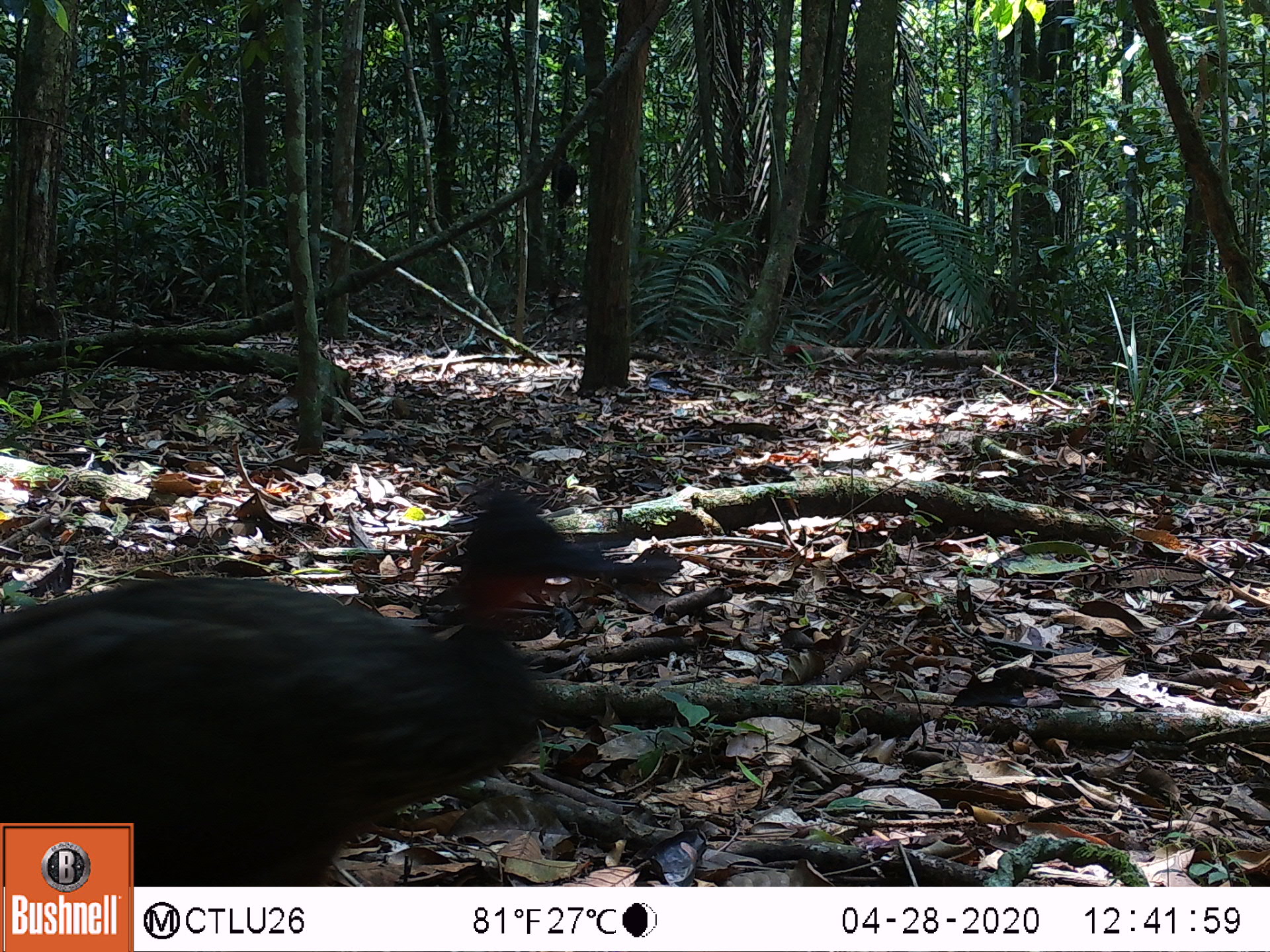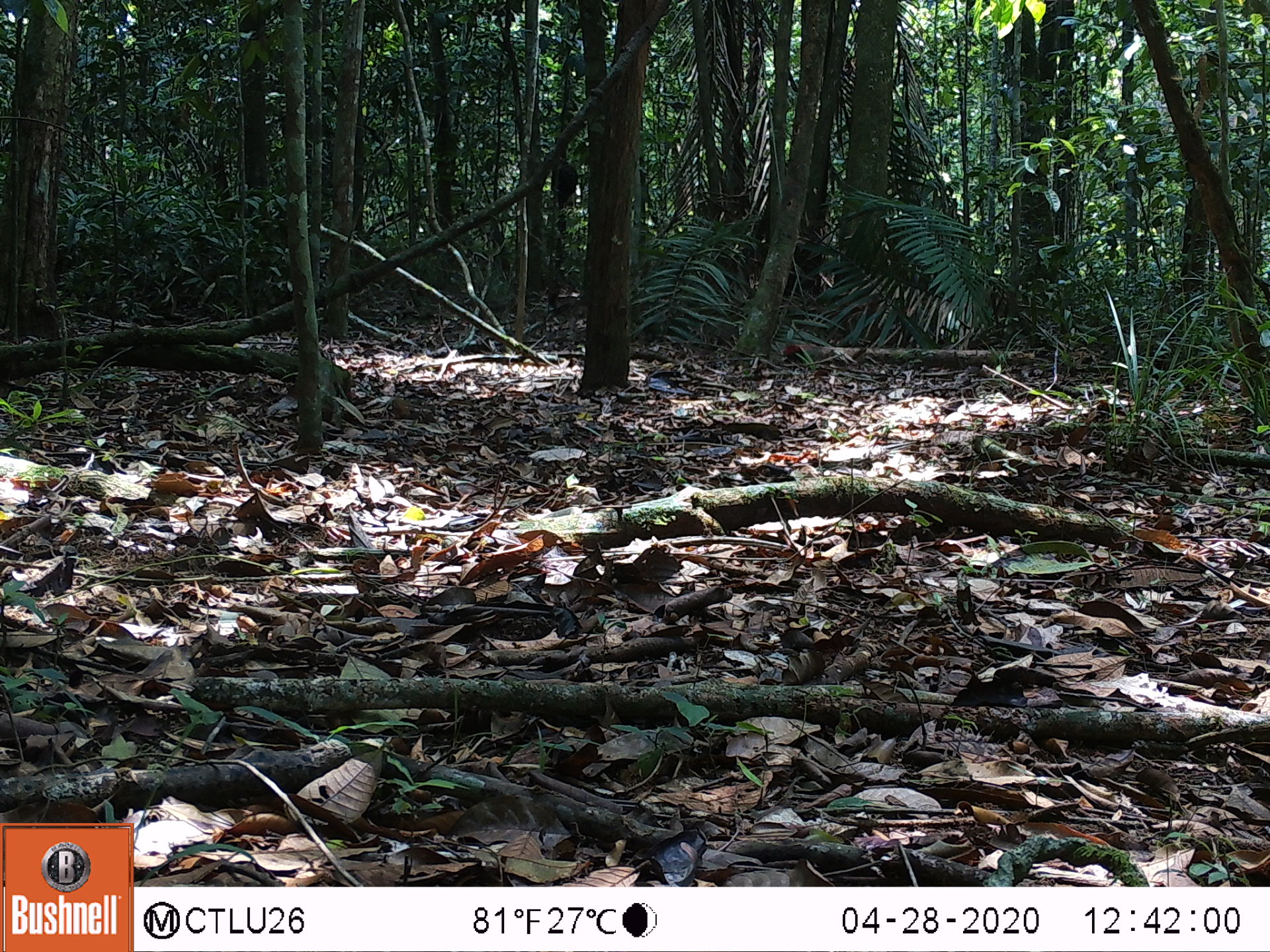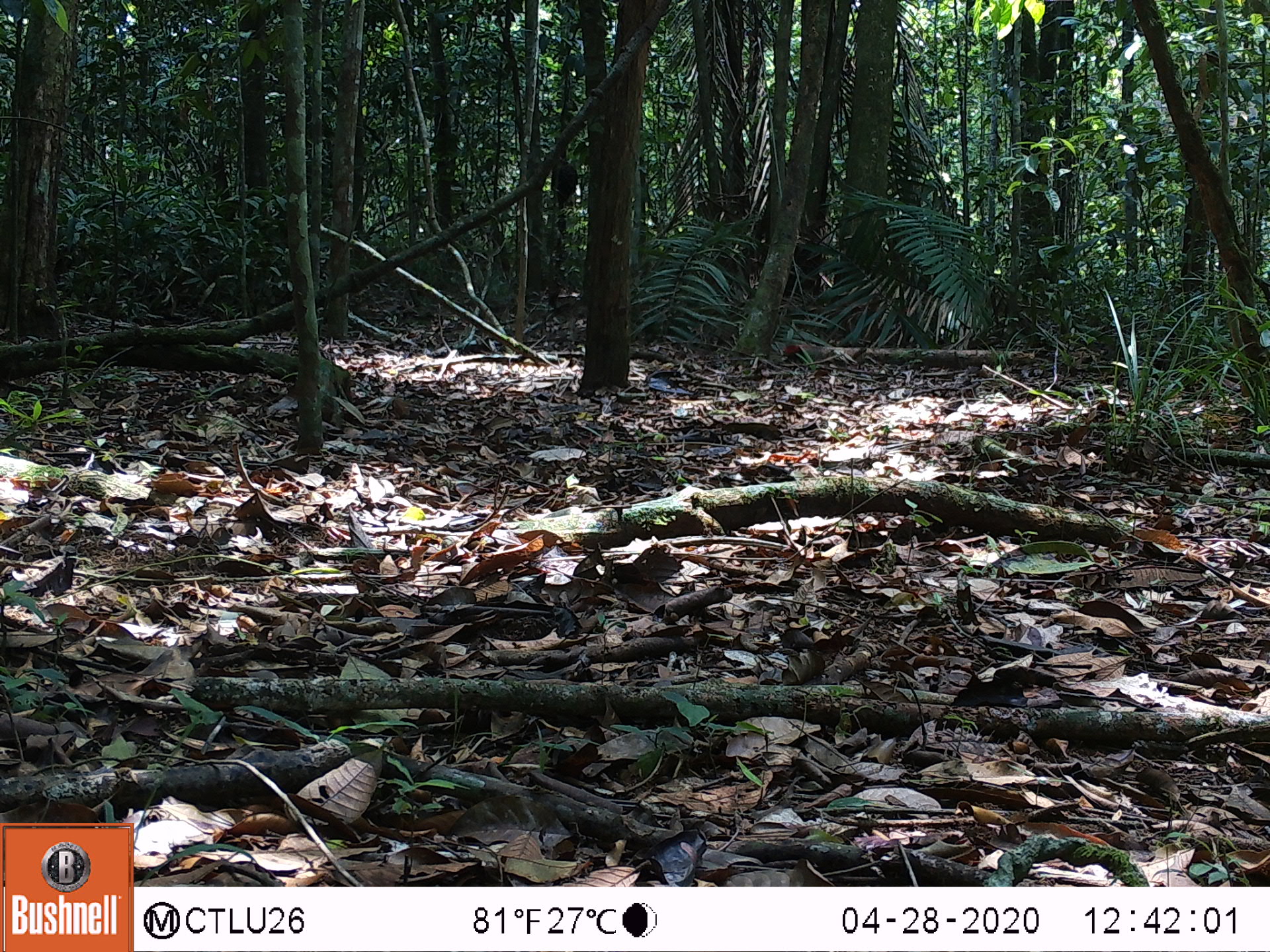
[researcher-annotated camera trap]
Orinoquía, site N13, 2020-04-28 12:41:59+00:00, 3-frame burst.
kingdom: Animalia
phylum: Chordata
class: Aves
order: Galliformes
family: Cracidae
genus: Penelope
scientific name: Penelope jacquacu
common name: spix's guan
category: spixs guan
Spixs guan (spix's guan) (Penelope jacquacu).